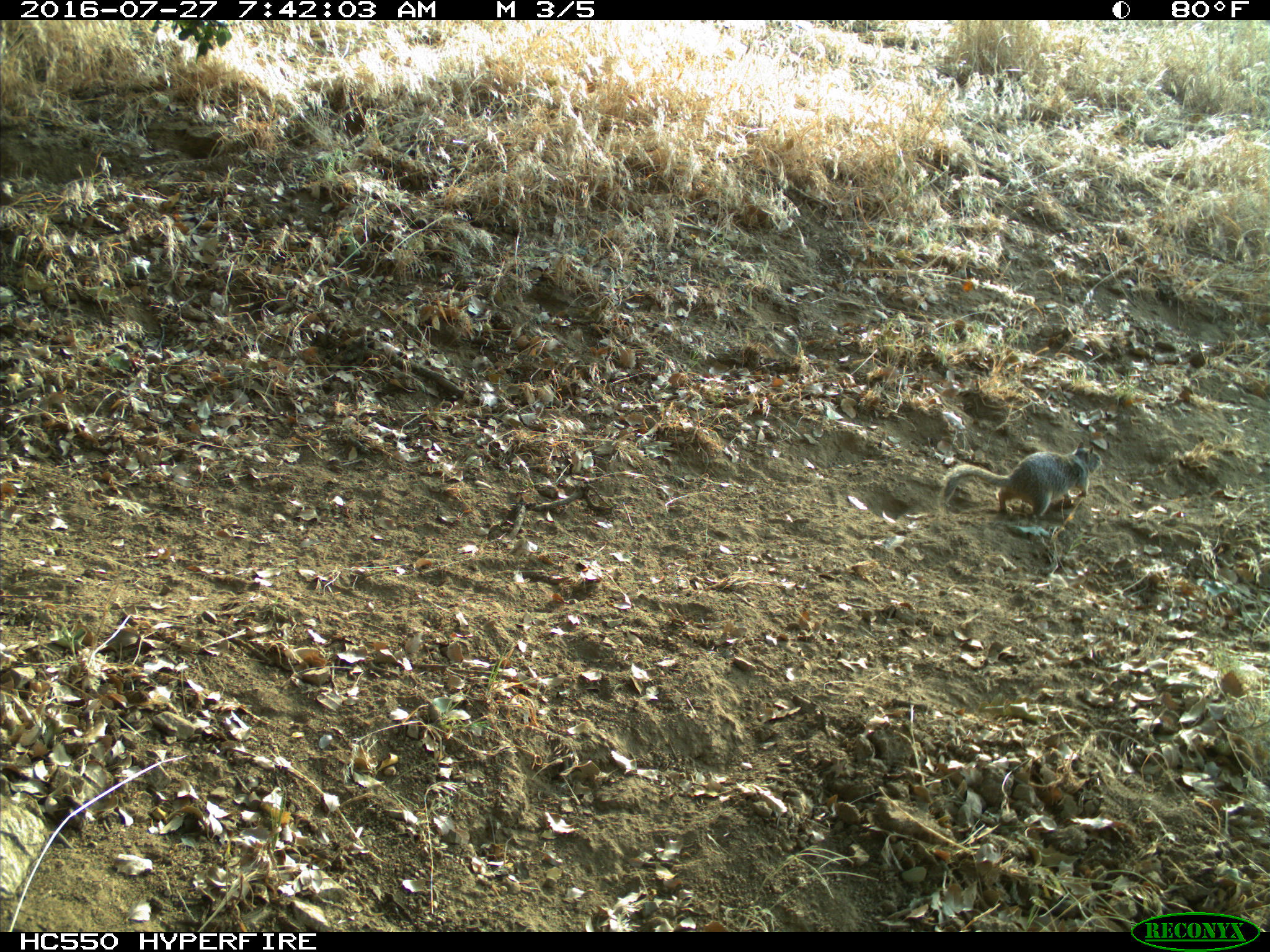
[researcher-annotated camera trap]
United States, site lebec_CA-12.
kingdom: Animalia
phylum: Chordata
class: Mammalia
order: Rodentia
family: Sciuridae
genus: Otospermophilus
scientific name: Otospermophilus beecheyi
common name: california ground squirrel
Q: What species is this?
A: Otospermophilus beecheyi (california ground squirrel).